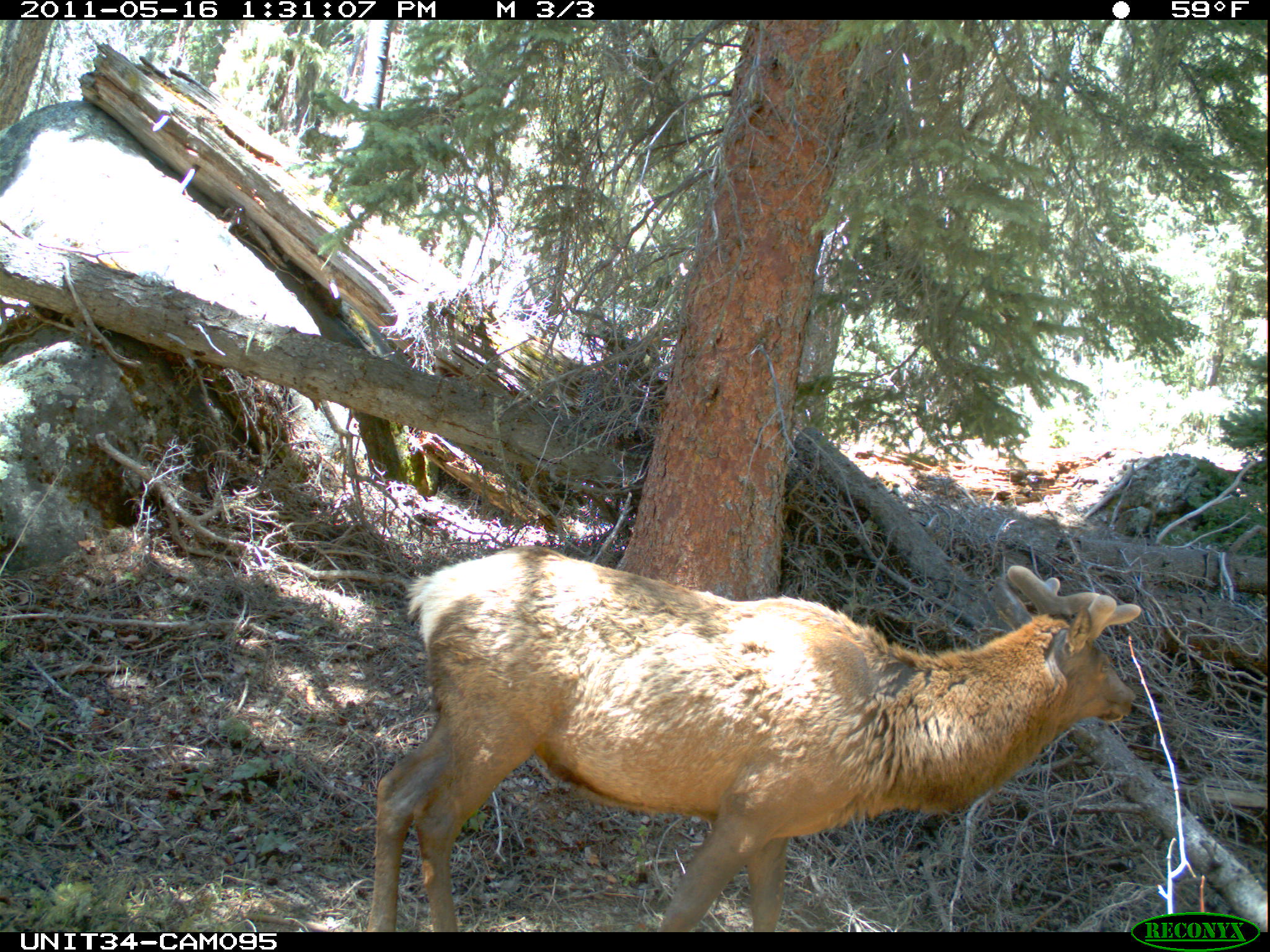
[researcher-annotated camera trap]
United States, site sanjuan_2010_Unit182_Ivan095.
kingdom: Animalia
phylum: Chordata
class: Mammalia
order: Artiodactyla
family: Cervidae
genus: Cervus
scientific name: Cervus elaphus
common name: red deer